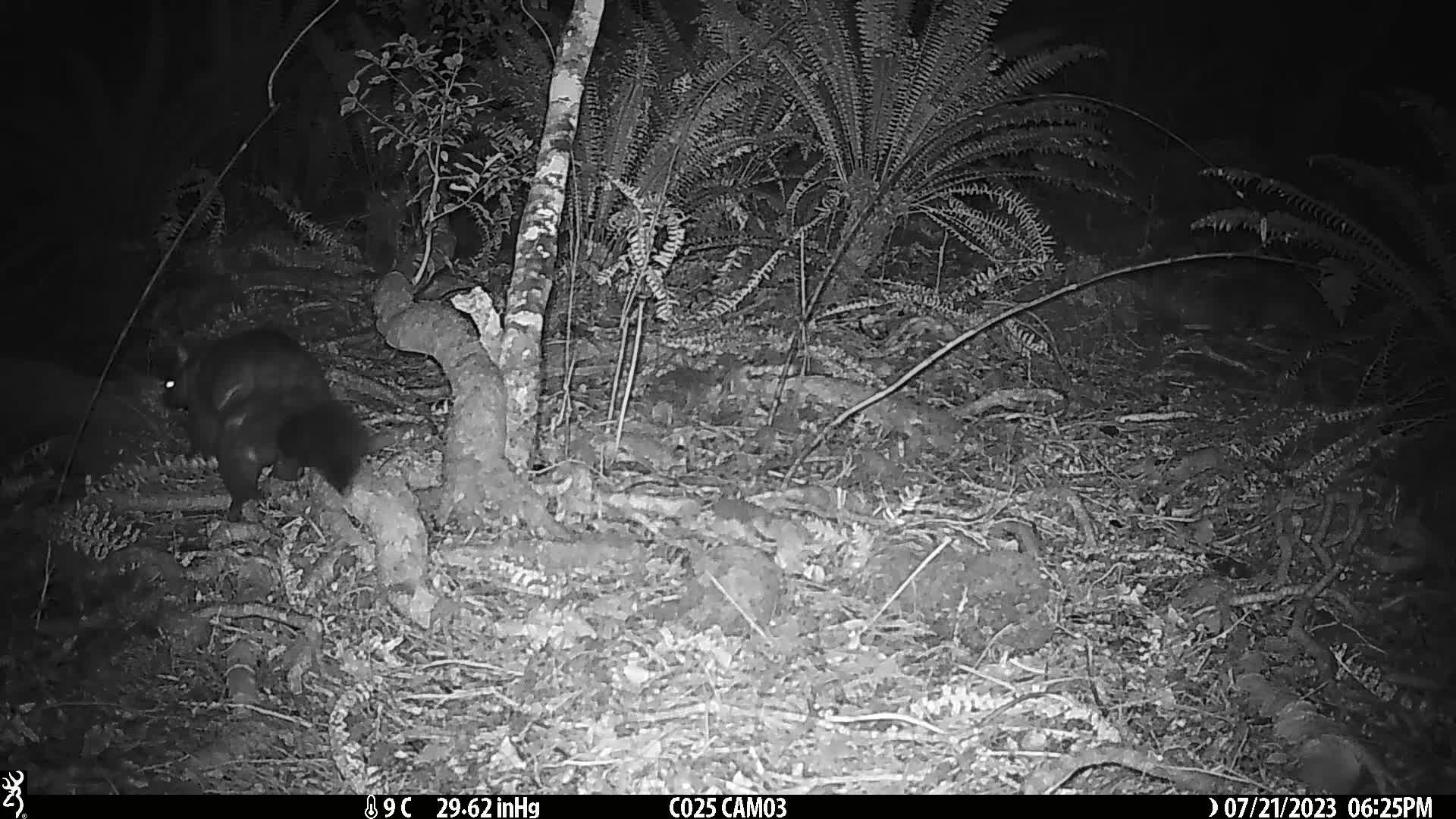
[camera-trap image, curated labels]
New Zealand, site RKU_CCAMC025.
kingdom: Animalia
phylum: Chordata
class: Mammalia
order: Diprotodontia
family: Phalangeridae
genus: Trichosurus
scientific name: Trichosurus vulpecula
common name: common brushtail possum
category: possum